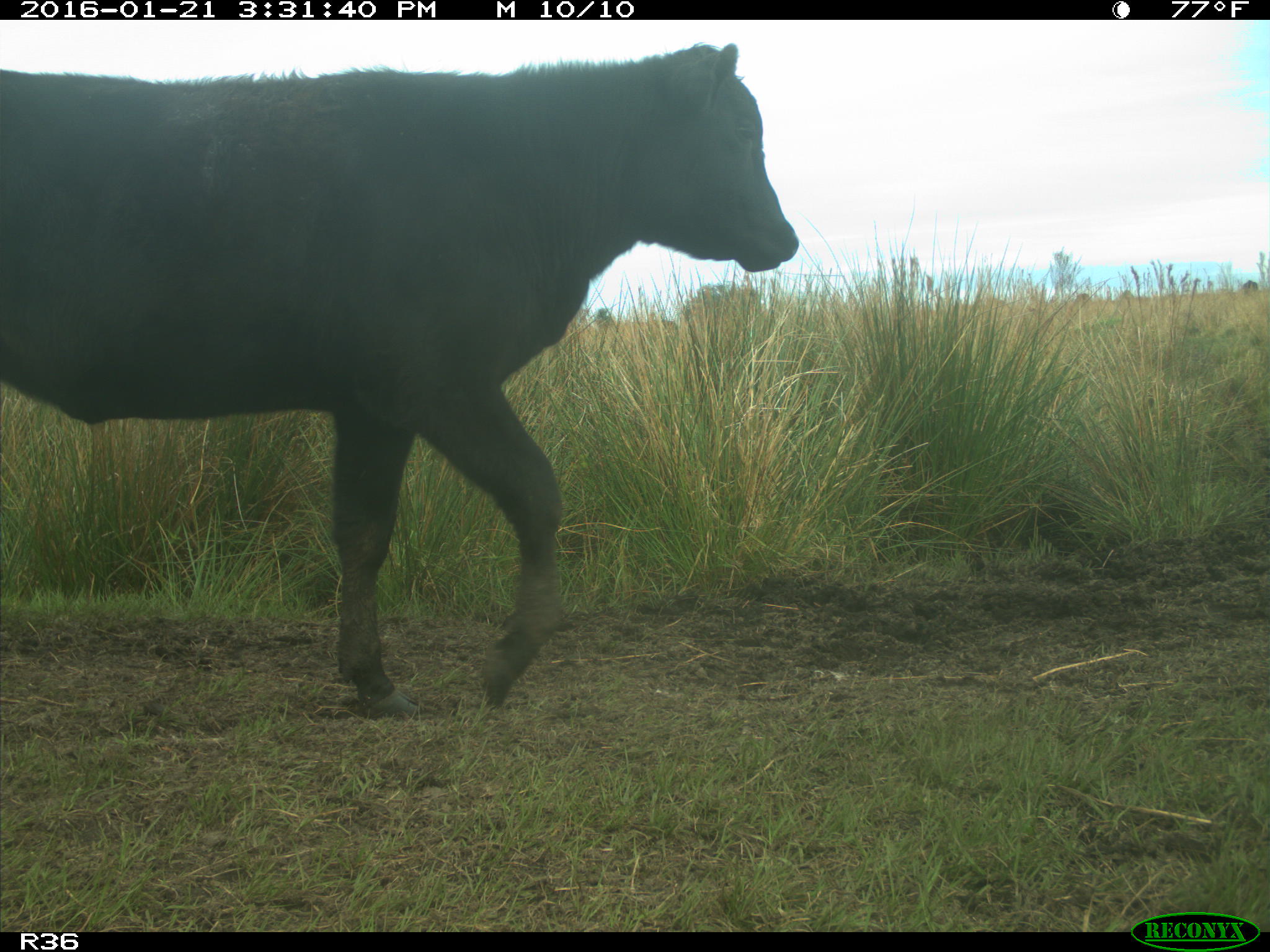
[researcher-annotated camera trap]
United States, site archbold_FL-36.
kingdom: Animalia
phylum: Chordata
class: Mammalia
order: Artiodactyla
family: Bovidae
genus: Bos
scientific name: Bos taurus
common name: domestic cow